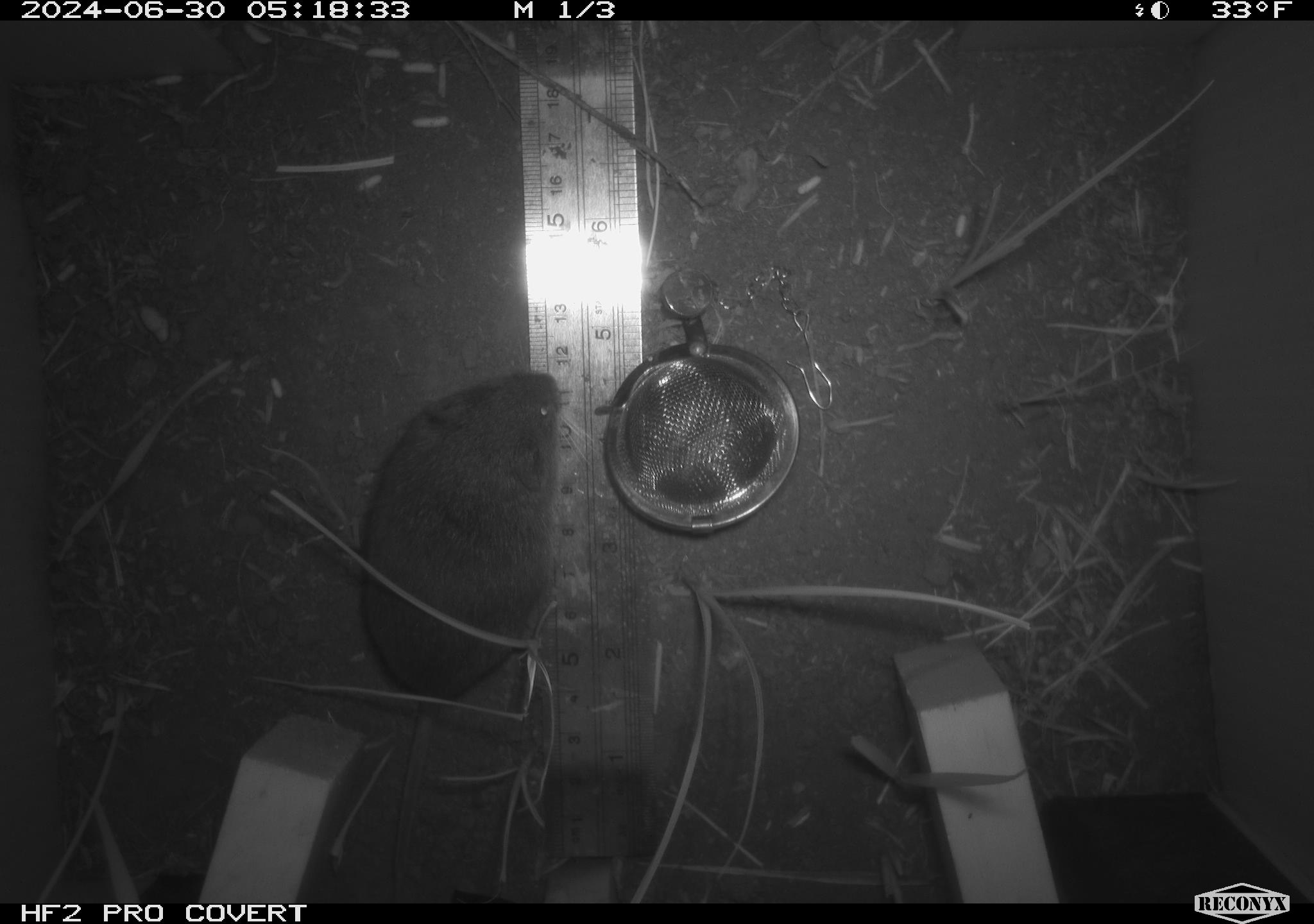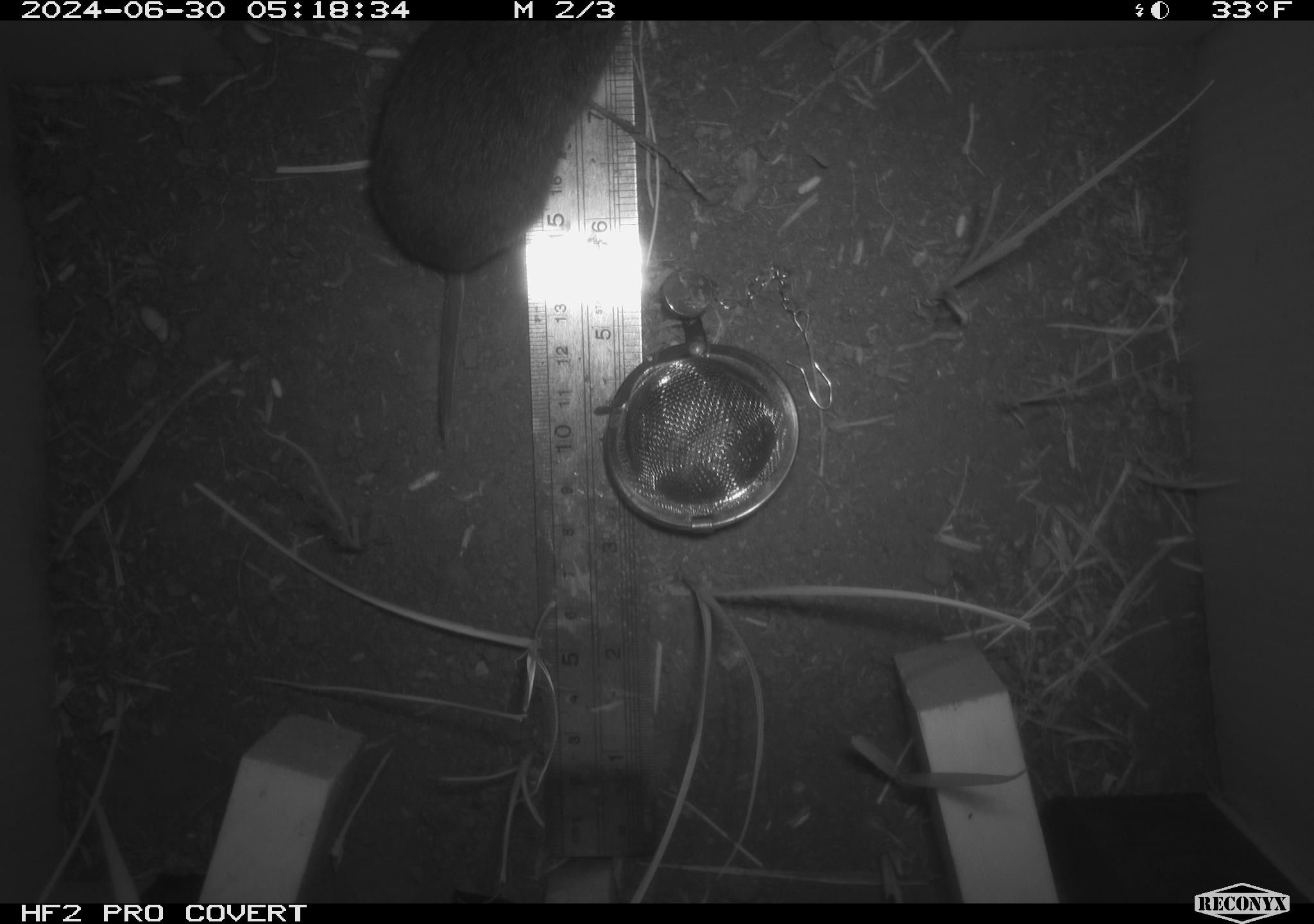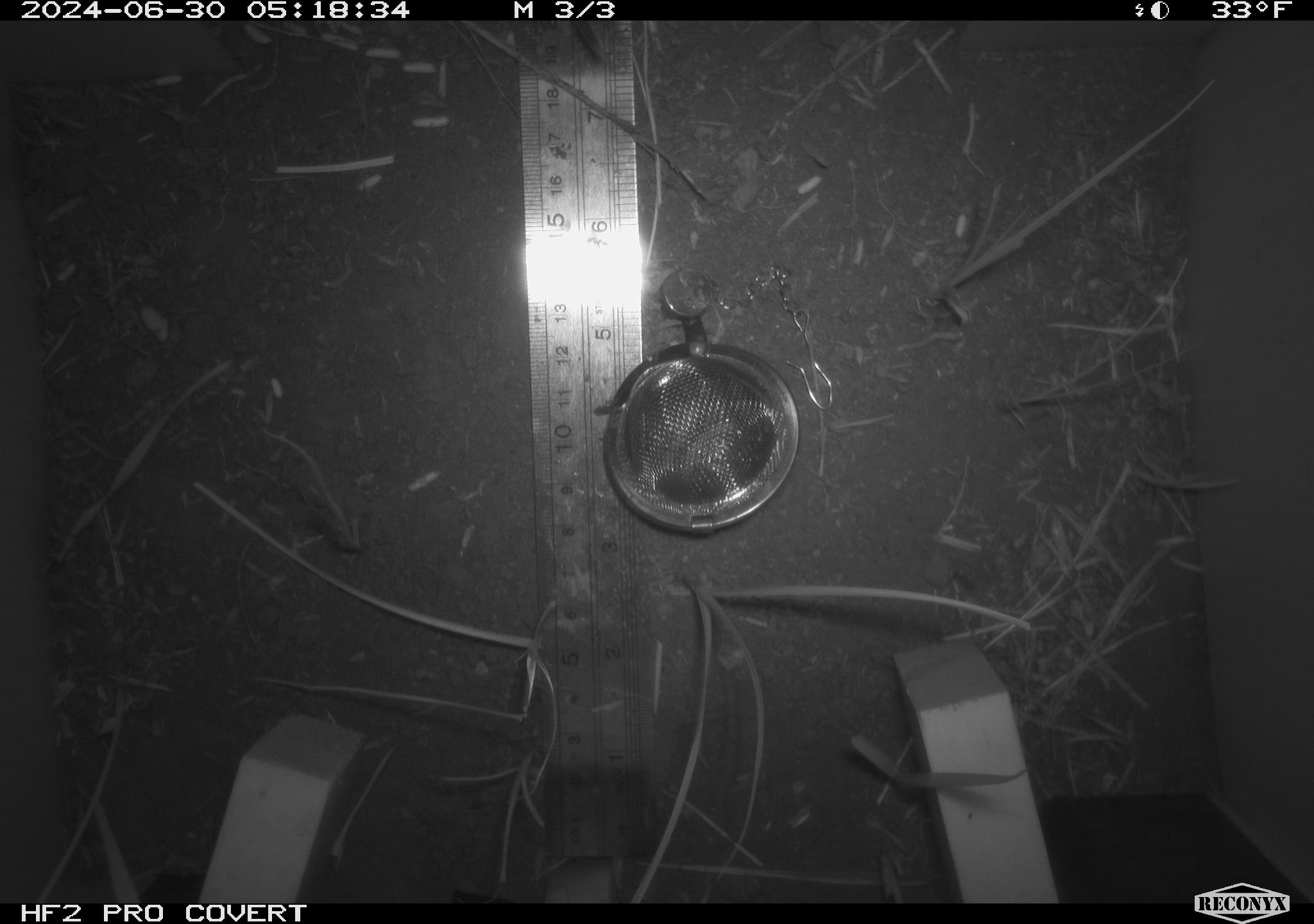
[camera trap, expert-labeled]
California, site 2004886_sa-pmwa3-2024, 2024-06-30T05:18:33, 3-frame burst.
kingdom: Animalia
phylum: Chordata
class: Mammalia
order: Rodentia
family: Cricetidae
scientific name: Arvicolinae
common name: voles, lemmings, and muskrats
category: arvicolinae subfamily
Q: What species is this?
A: Arvicolinae subfamily (voles, lemmings, and muskrats) (Arvicolinae).